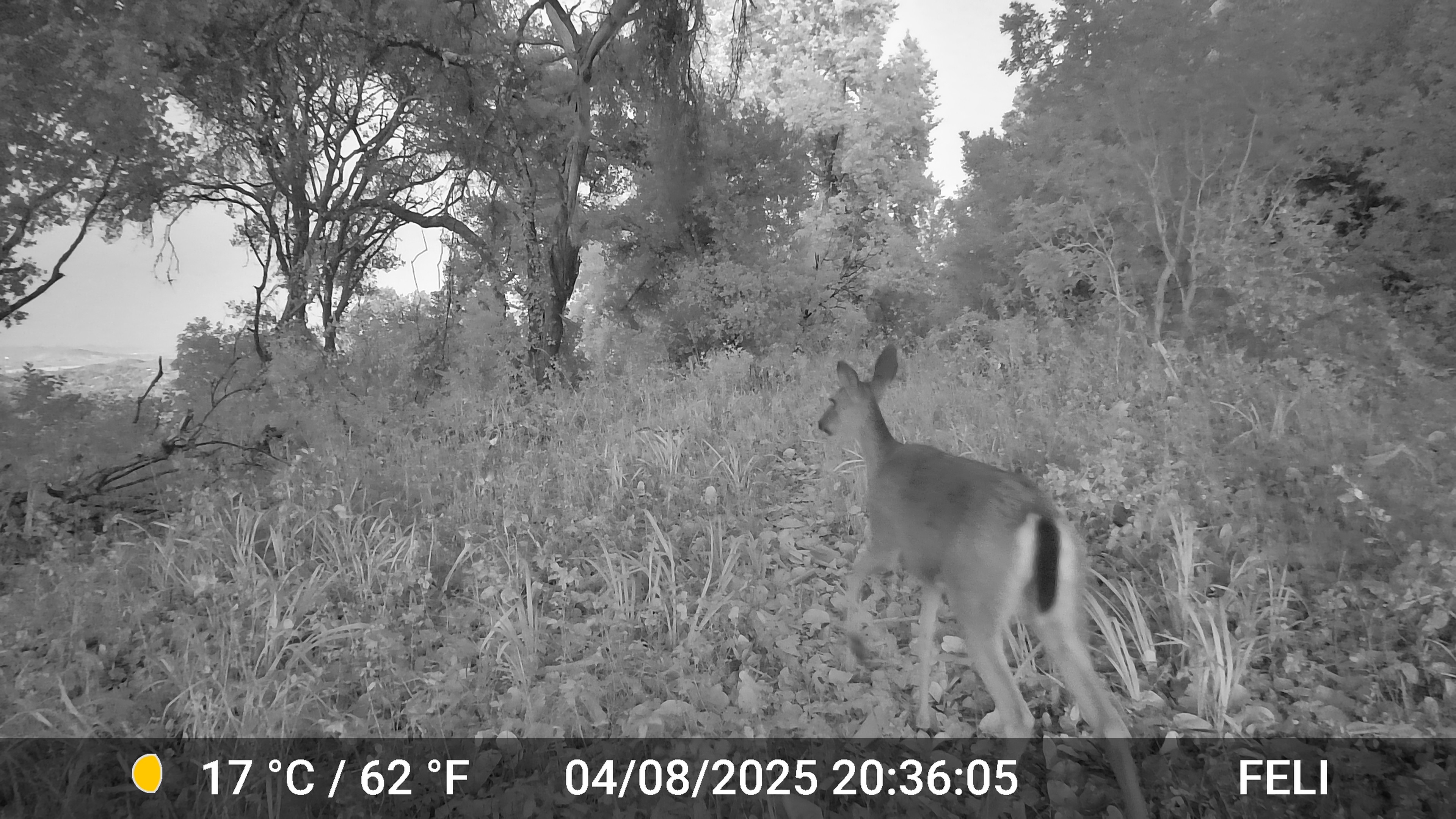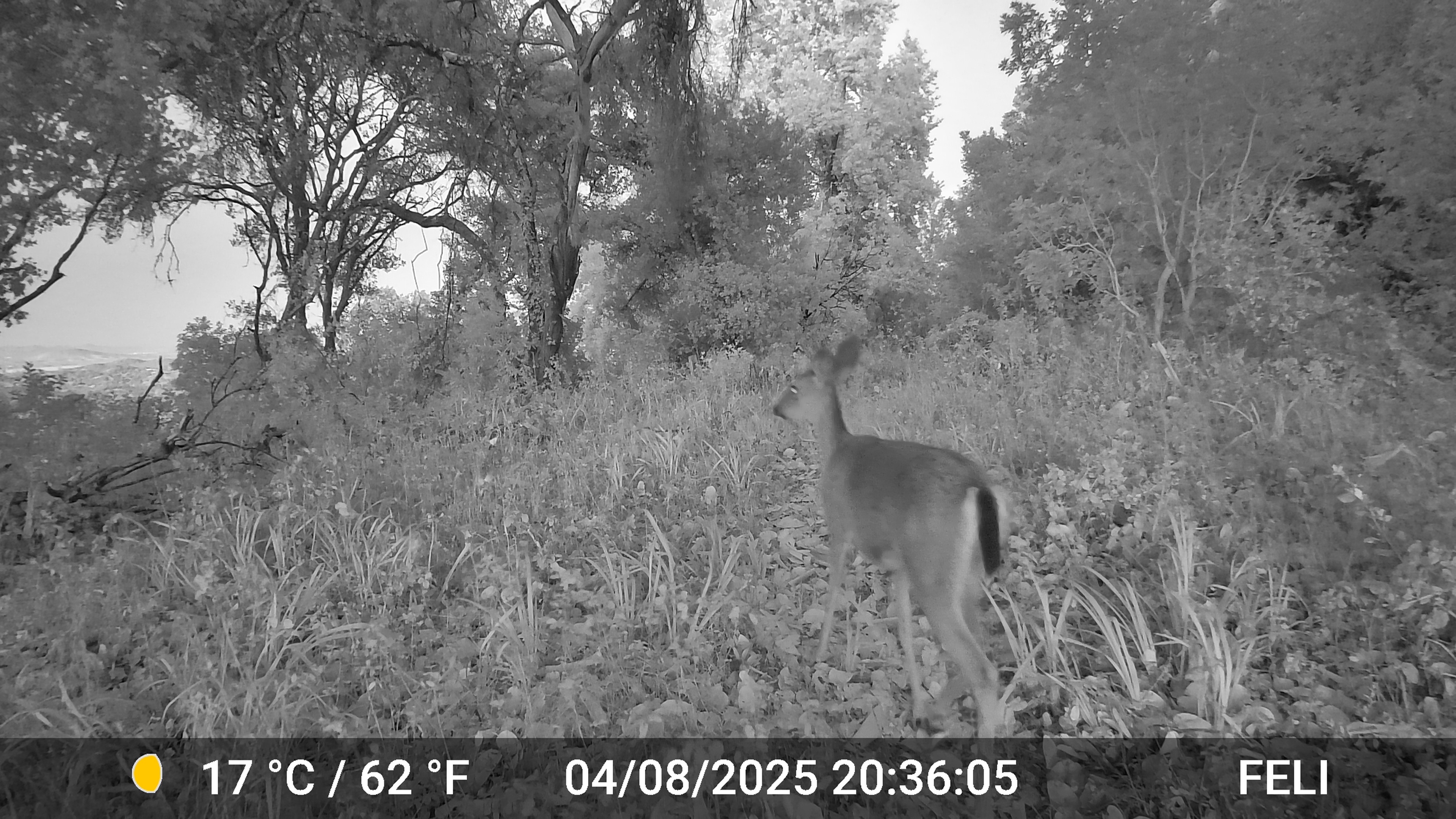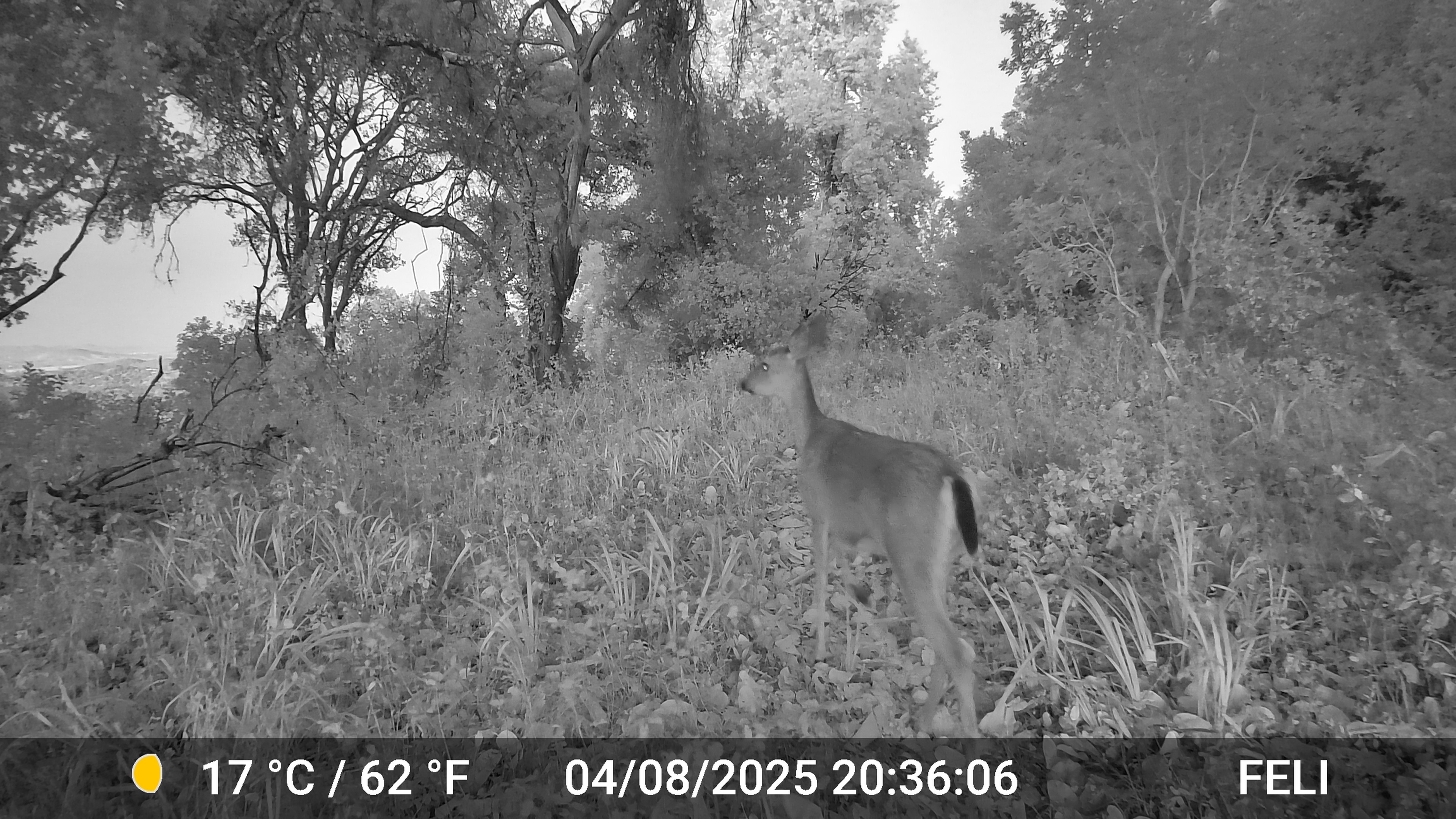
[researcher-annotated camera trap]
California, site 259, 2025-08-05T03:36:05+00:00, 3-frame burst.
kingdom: Animalia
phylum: Chordata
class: Mammalia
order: Artiodactyla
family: Cervidae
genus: Odocoileus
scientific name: Odocoileus hemionus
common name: mule deer